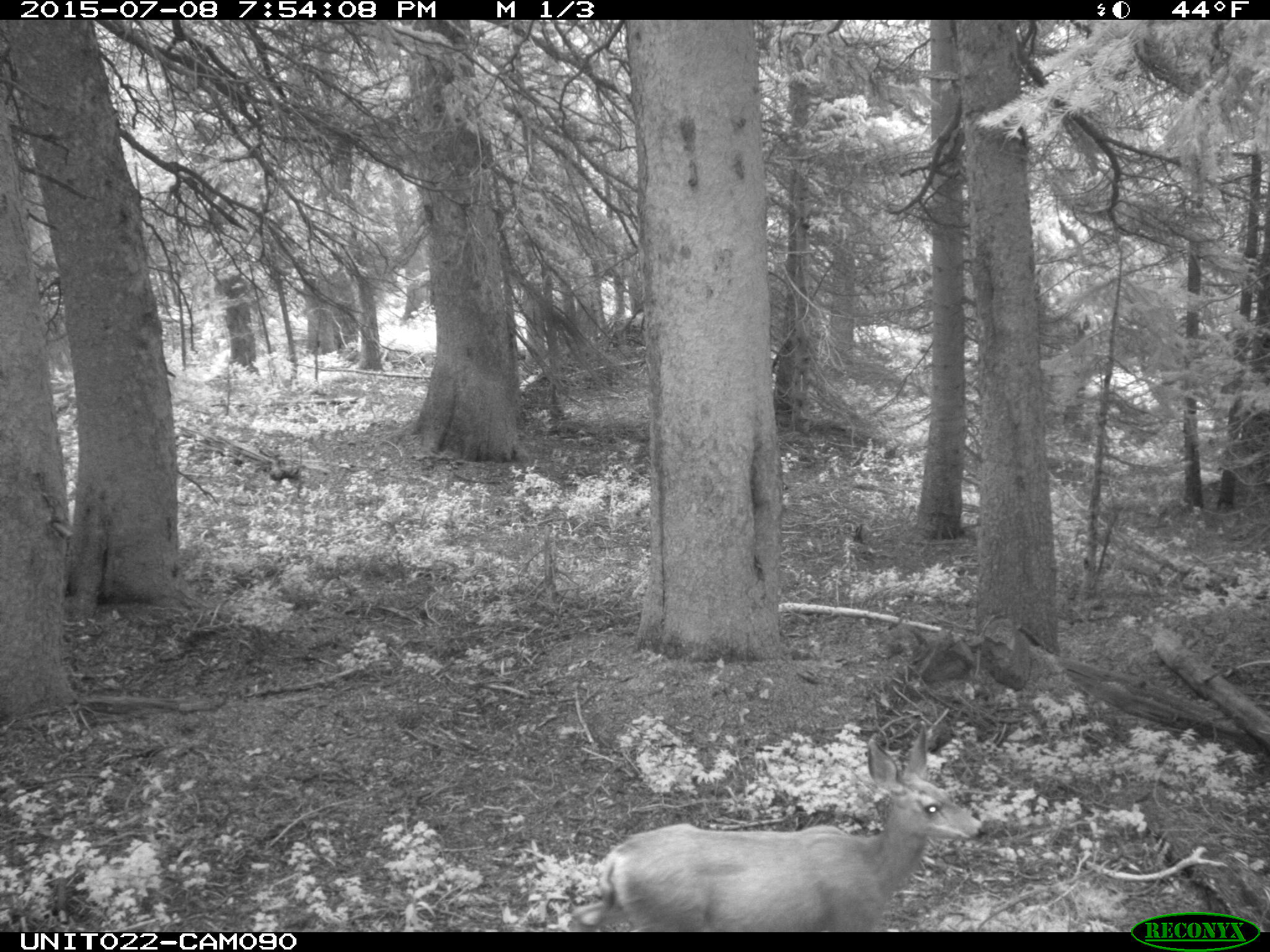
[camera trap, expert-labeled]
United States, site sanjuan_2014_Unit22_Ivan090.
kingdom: Animalia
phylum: Chordata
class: Mammalia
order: Artiodactyla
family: Cervidae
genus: Odocoileus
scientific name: Odocoileus hemionus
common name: mule deer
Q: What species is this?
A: Odocoileus hemionus (mule deer).